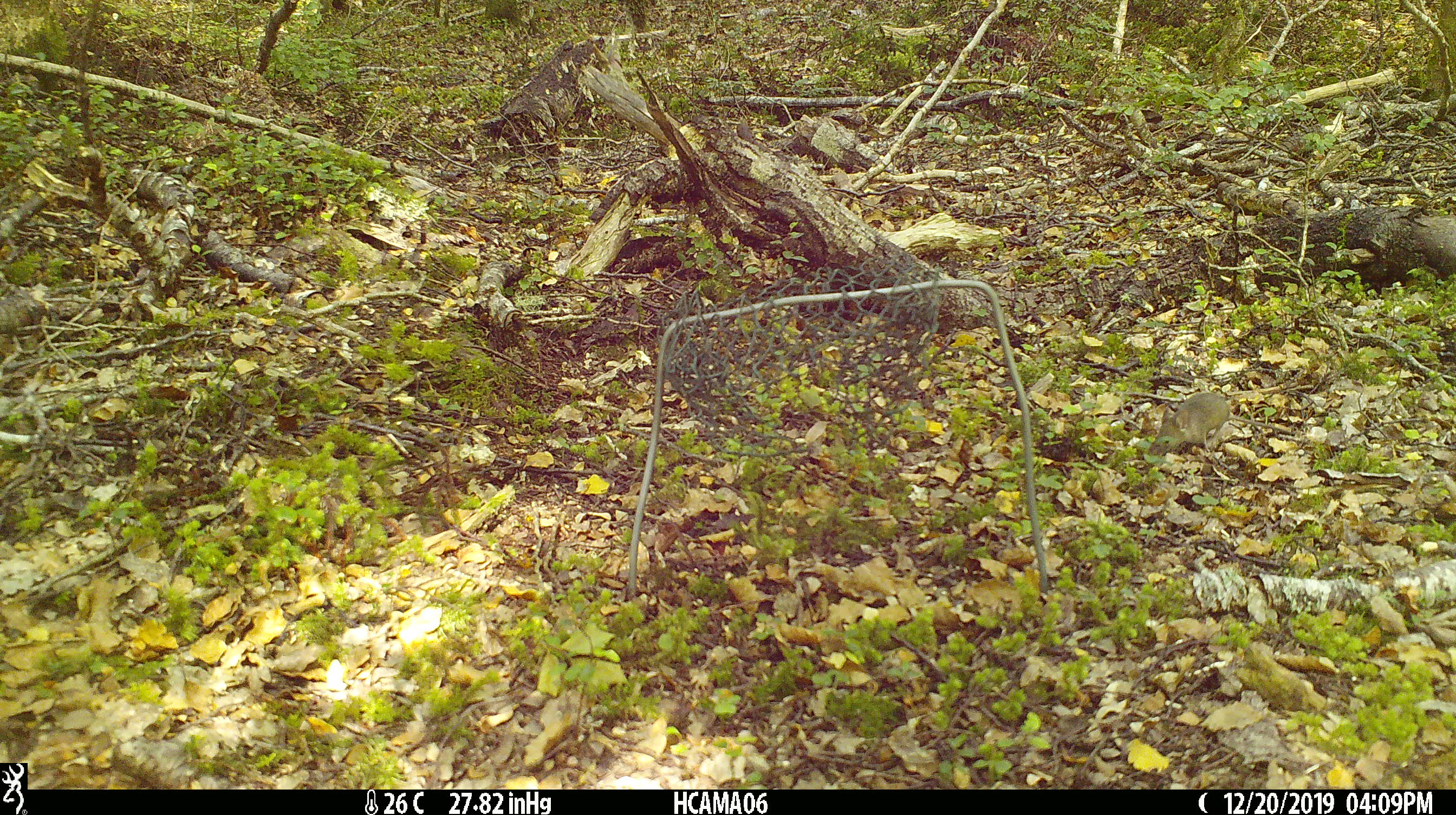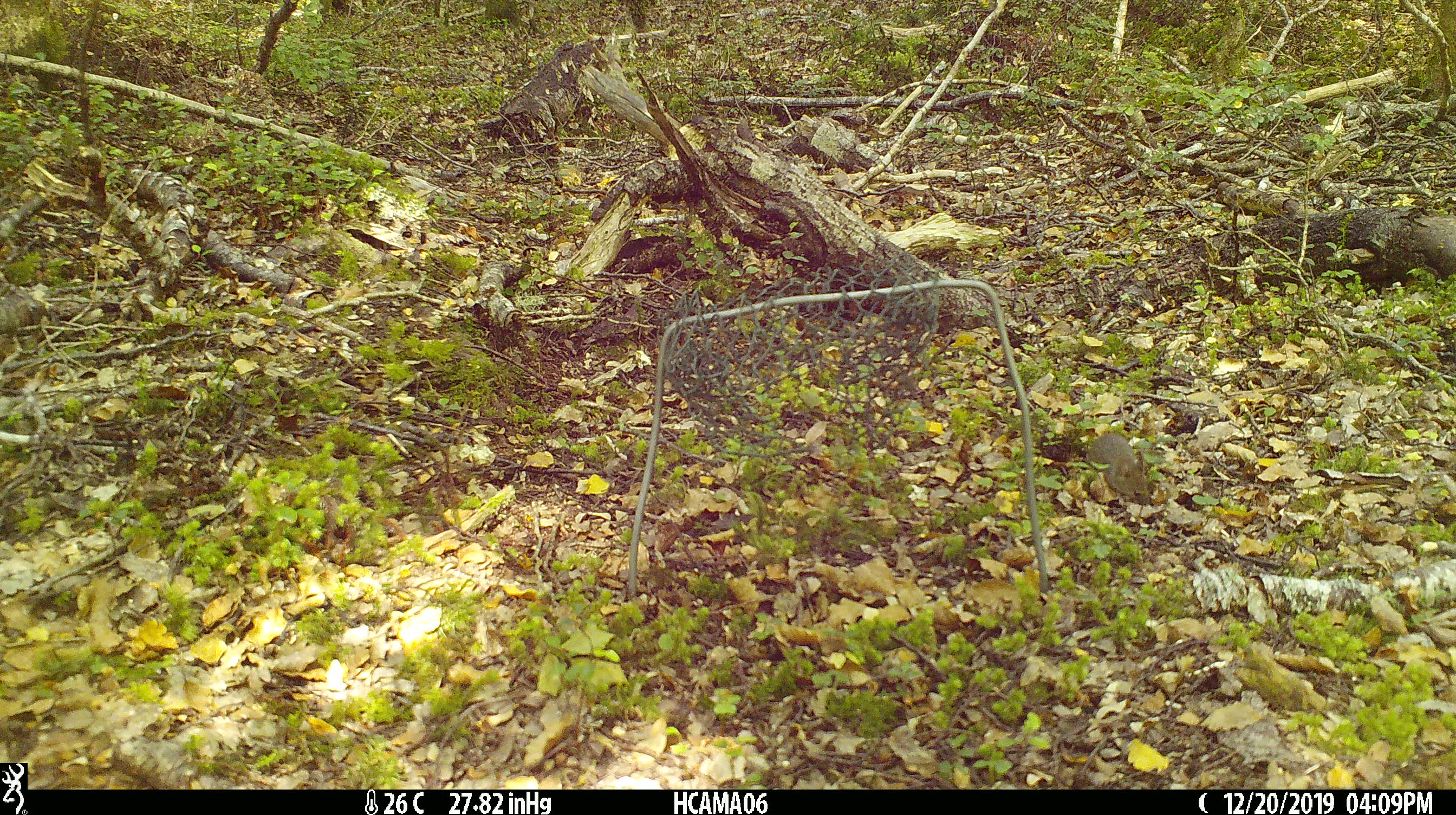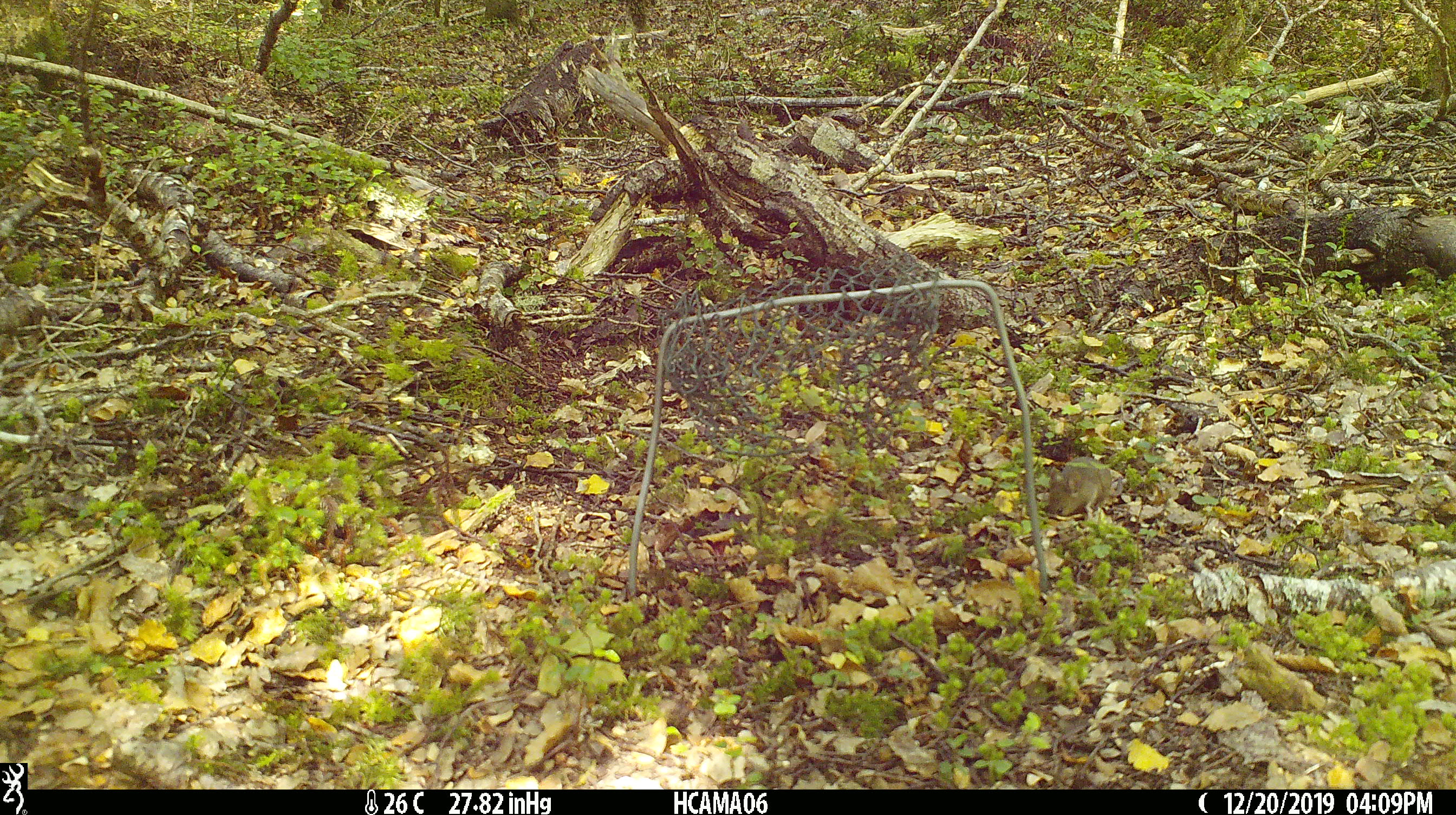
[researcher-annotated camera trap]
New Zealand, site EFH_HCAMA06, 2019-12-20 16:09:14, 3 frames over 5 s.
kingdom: Animalia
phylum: Chordata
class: Mammalia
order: Rodentia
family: Muridae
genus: Mus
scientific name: Mus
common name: mouse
Mouse (Mus).